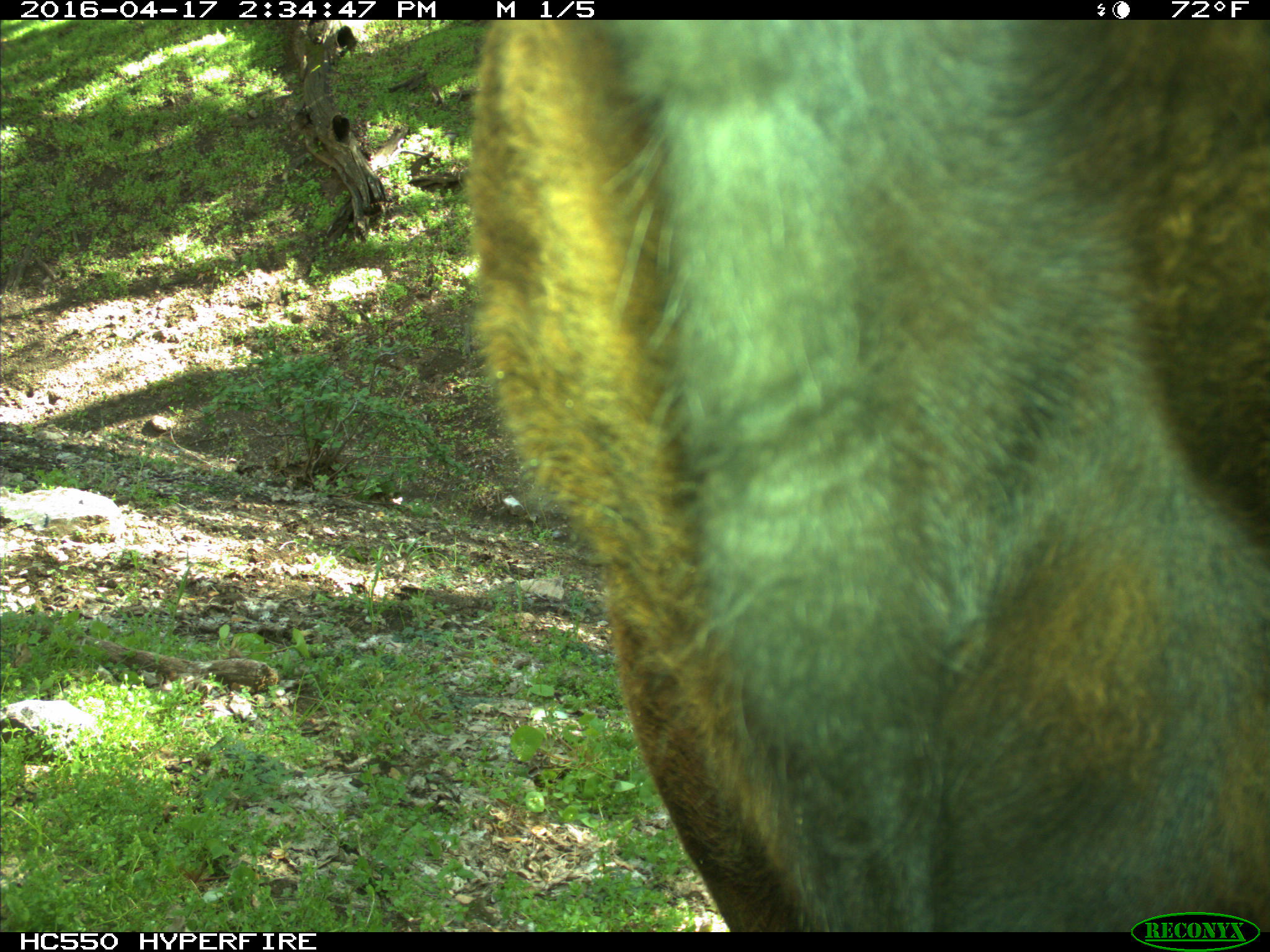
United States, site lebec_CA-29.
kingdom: Animalia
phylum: Chordata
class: Mammalia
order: Artiodactyla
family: Bovidae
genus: Bos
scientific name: Bos taurus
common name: domestic cow